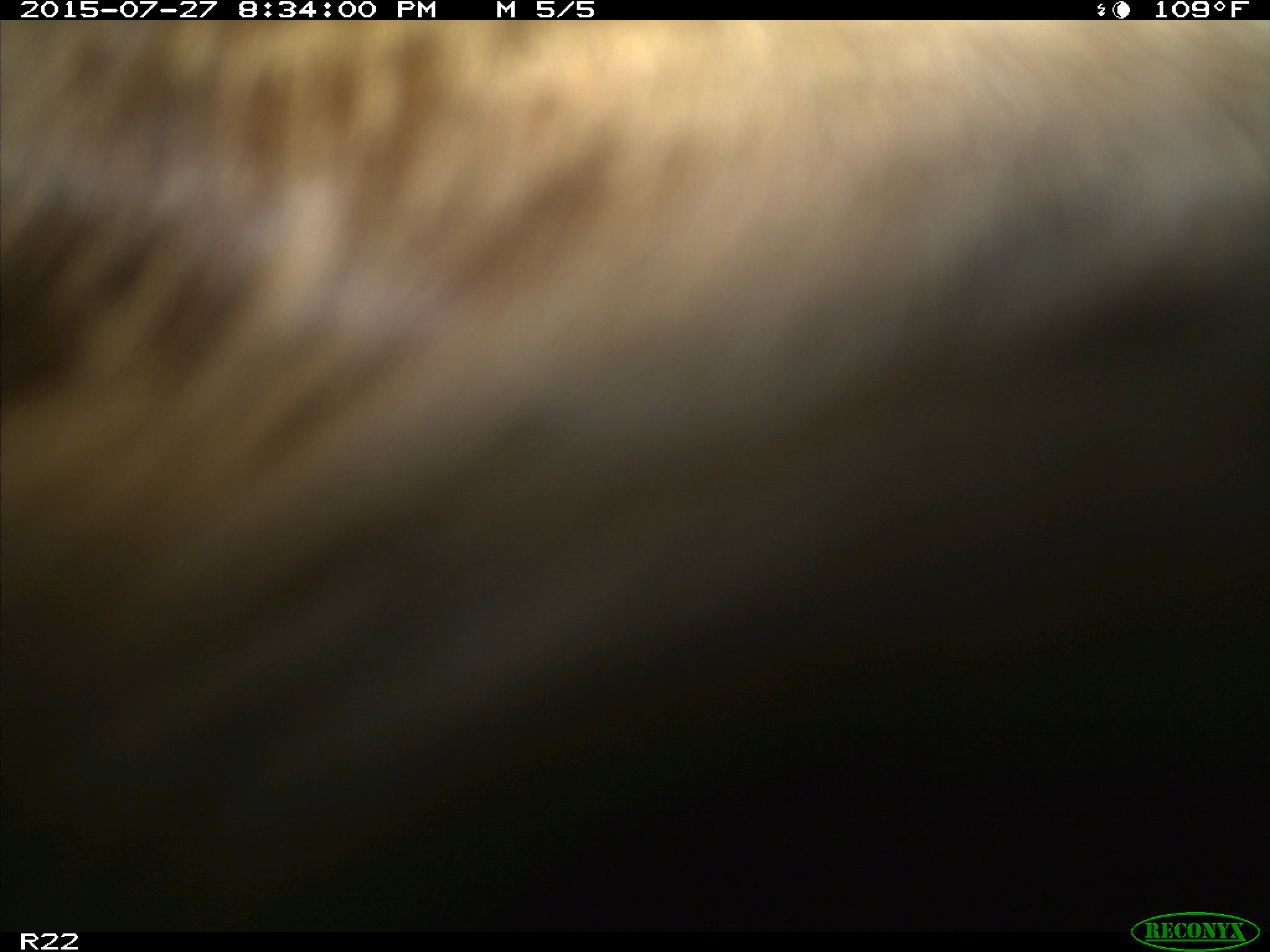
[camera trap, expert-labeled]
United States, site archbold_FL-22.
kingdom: Animalia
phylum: Chordata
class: Mammalia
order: Artiodactyla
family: Bovidae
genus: Bos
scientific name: Bos taurus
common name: domestic cow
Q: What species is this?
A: Bos taurus (domestic cow).